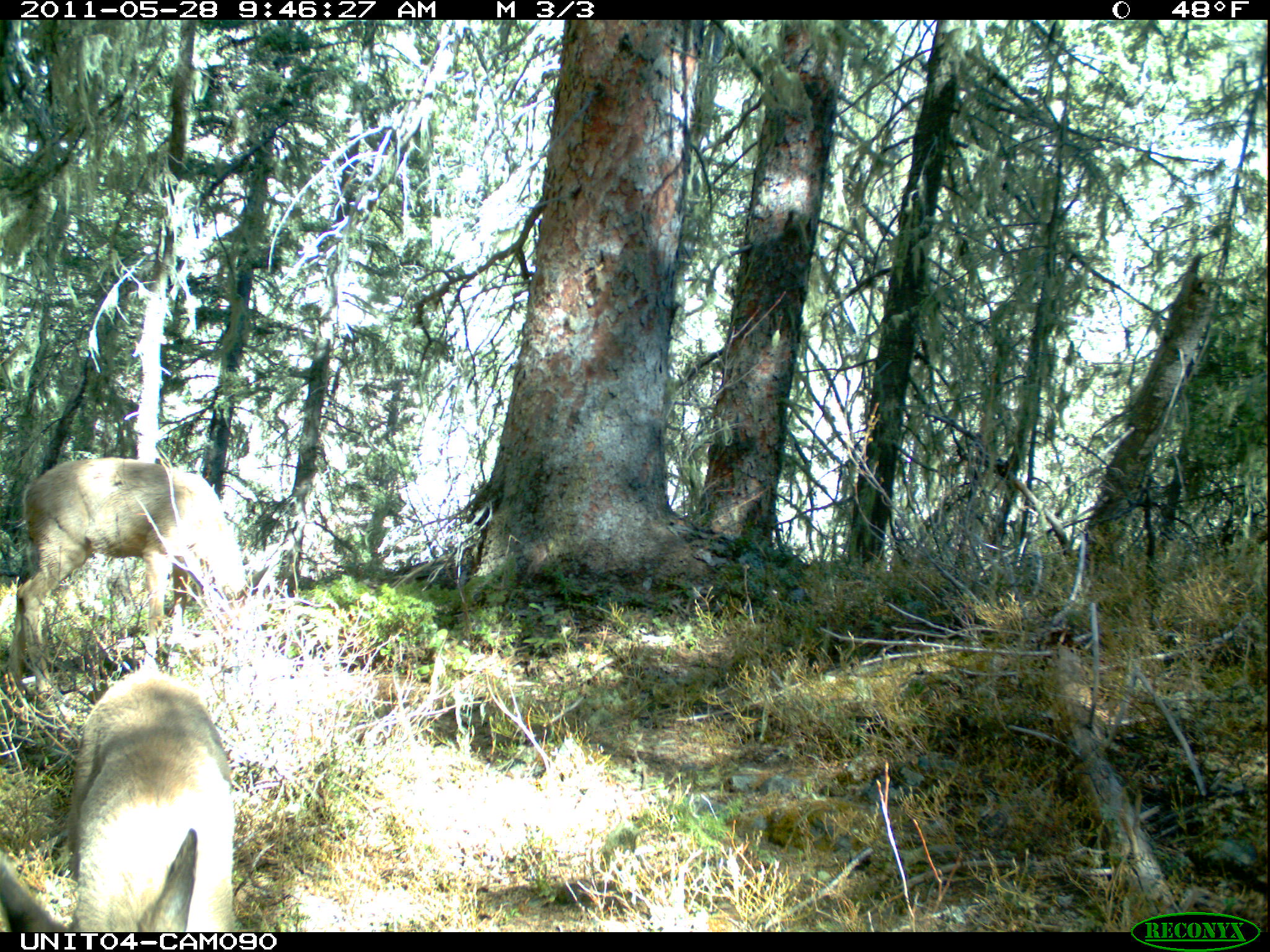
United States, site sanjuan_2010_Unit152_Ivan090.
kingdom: Animalia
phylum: Chordata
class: Mammalia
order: Artiodactyla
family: Cervidae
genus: Odocoileus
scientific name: Odocoileus hemionus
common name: mule deer